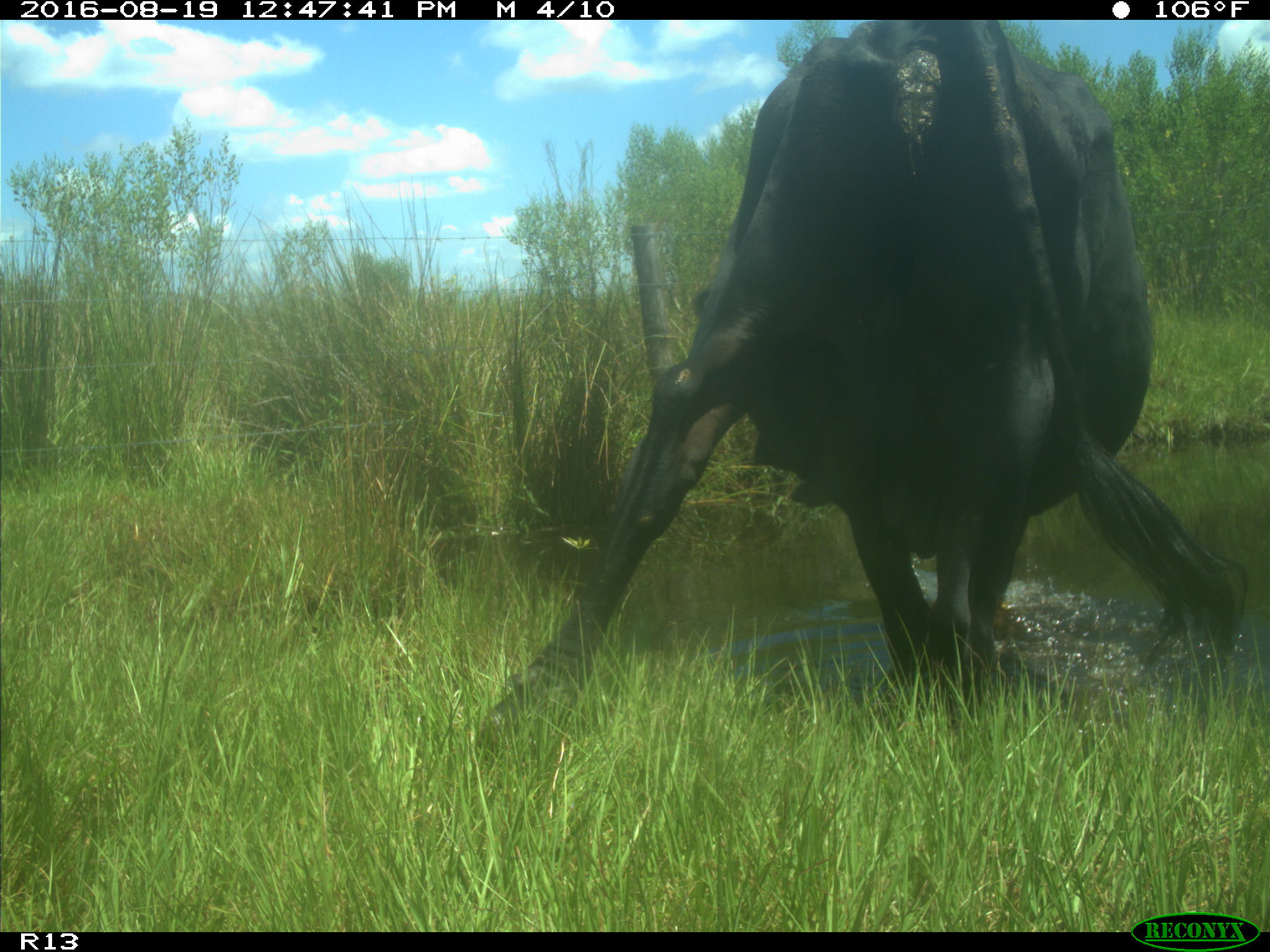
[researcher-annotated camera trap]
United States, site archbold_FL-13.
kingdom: Animalia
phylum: Chordata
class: Mammalia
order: Artiodactyla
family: Bovidae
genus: Bos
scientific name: Bos taurus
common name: domestic cow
Bos taurus (domestic cow).